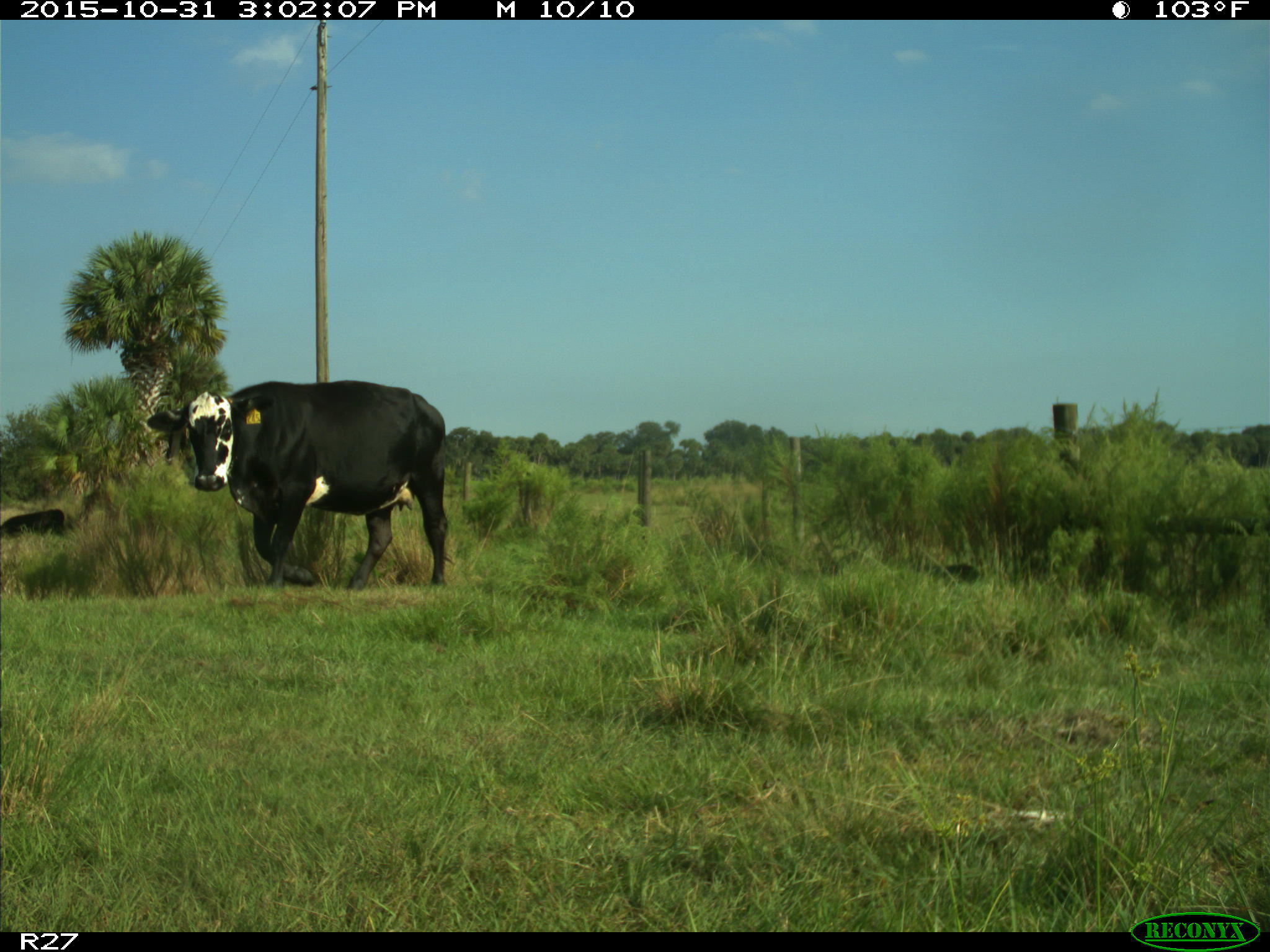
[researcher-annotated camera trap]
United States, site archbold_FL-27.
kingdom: Animalia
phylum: Chordata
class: Mammalia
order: Artiodactyla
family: Bovidae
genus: Bos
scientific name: Bos taurus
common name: domestic cow